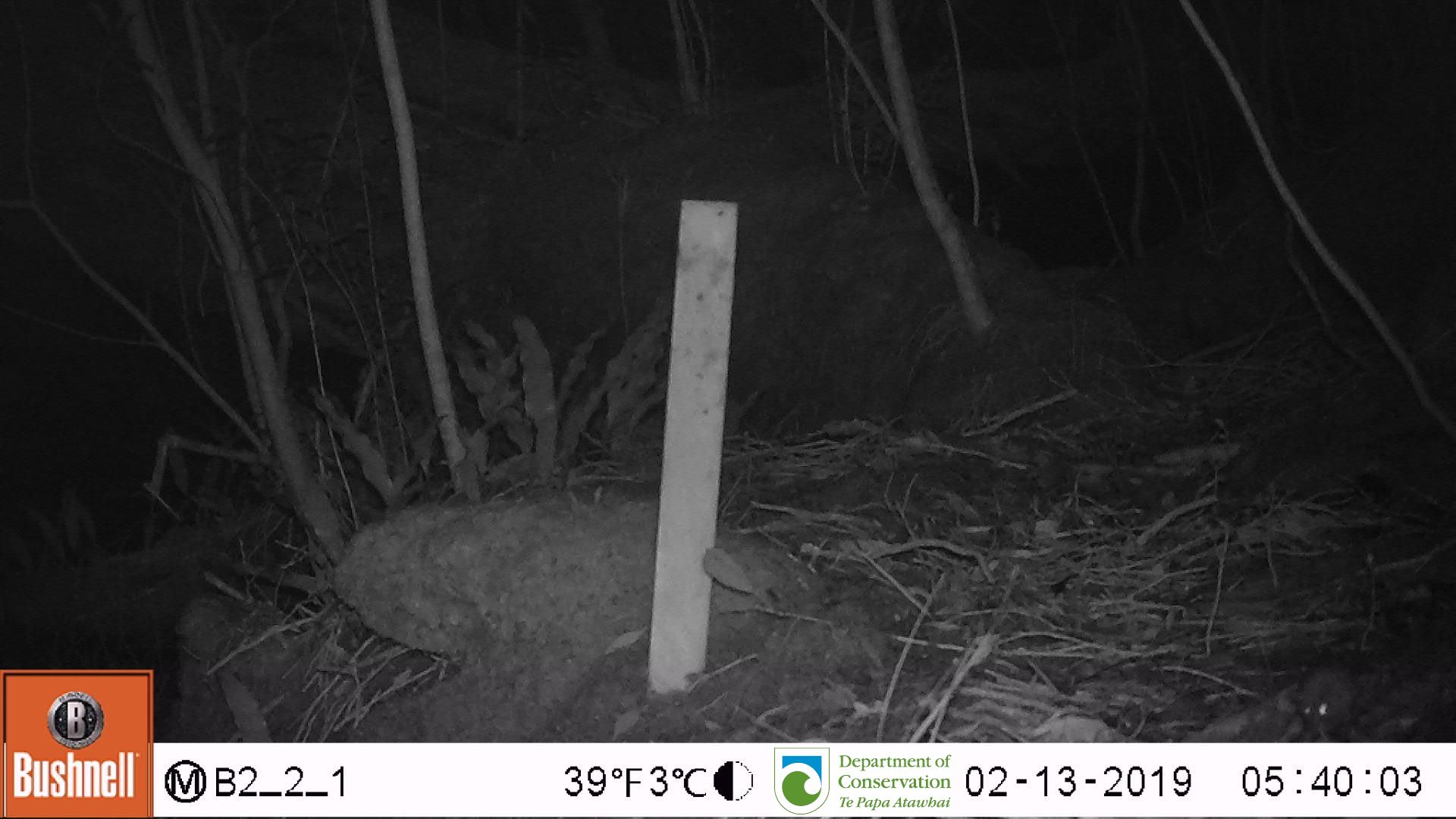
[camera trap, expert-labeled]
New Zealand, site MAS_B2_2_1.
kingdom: Animalia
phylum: Chordata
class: Mammalia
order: Rodentia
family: Muridae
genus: Mus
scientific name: Mus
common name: mouse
Mouse (Mus).